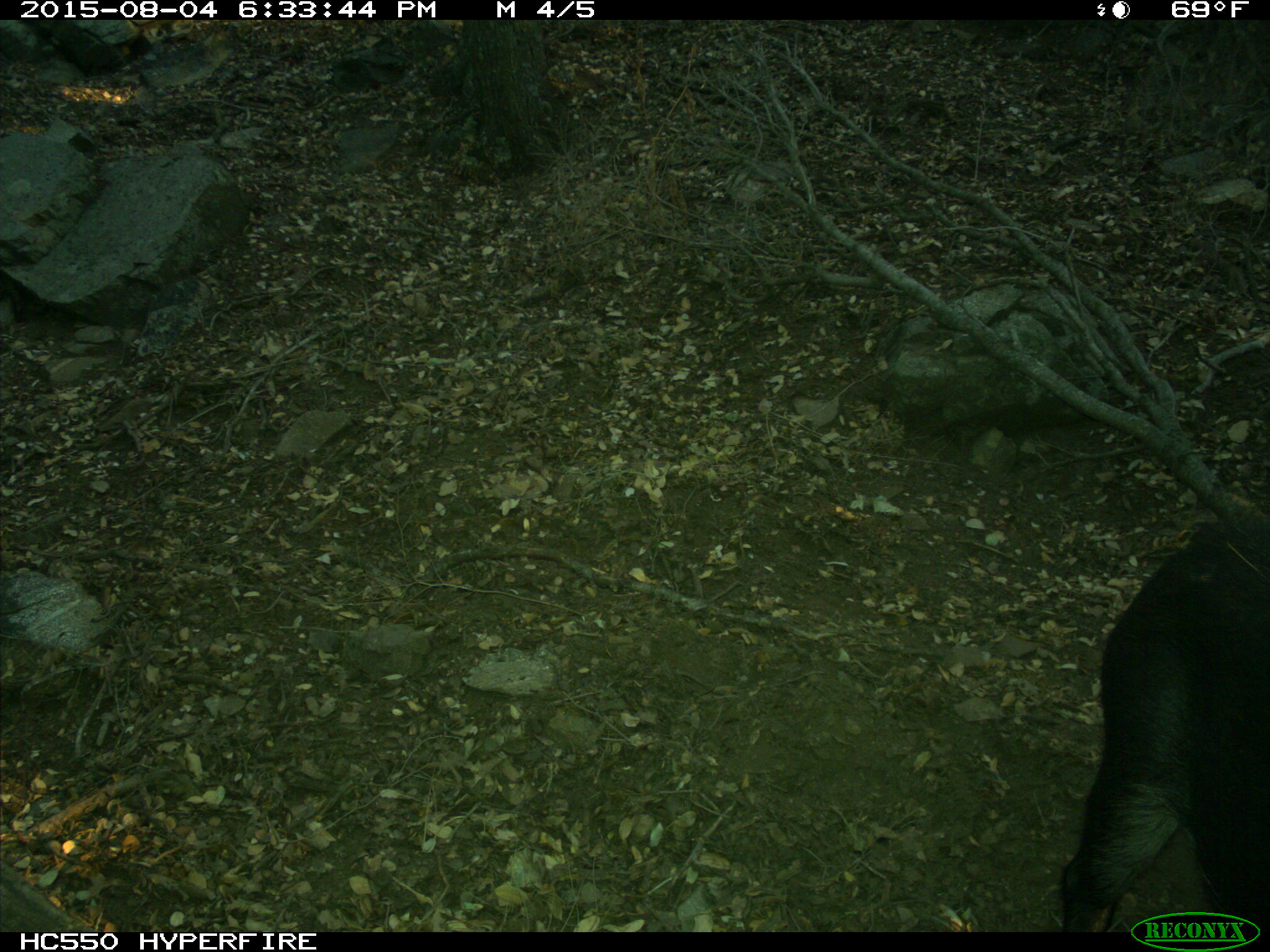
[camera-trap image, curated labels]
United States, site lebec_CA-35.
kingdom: Animalia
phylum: Chordata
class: Mammalia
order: Artiodactyla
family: Suidae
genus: Sus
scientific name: Sus scrofa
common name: wild boar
Sus scrofa (wild boar).